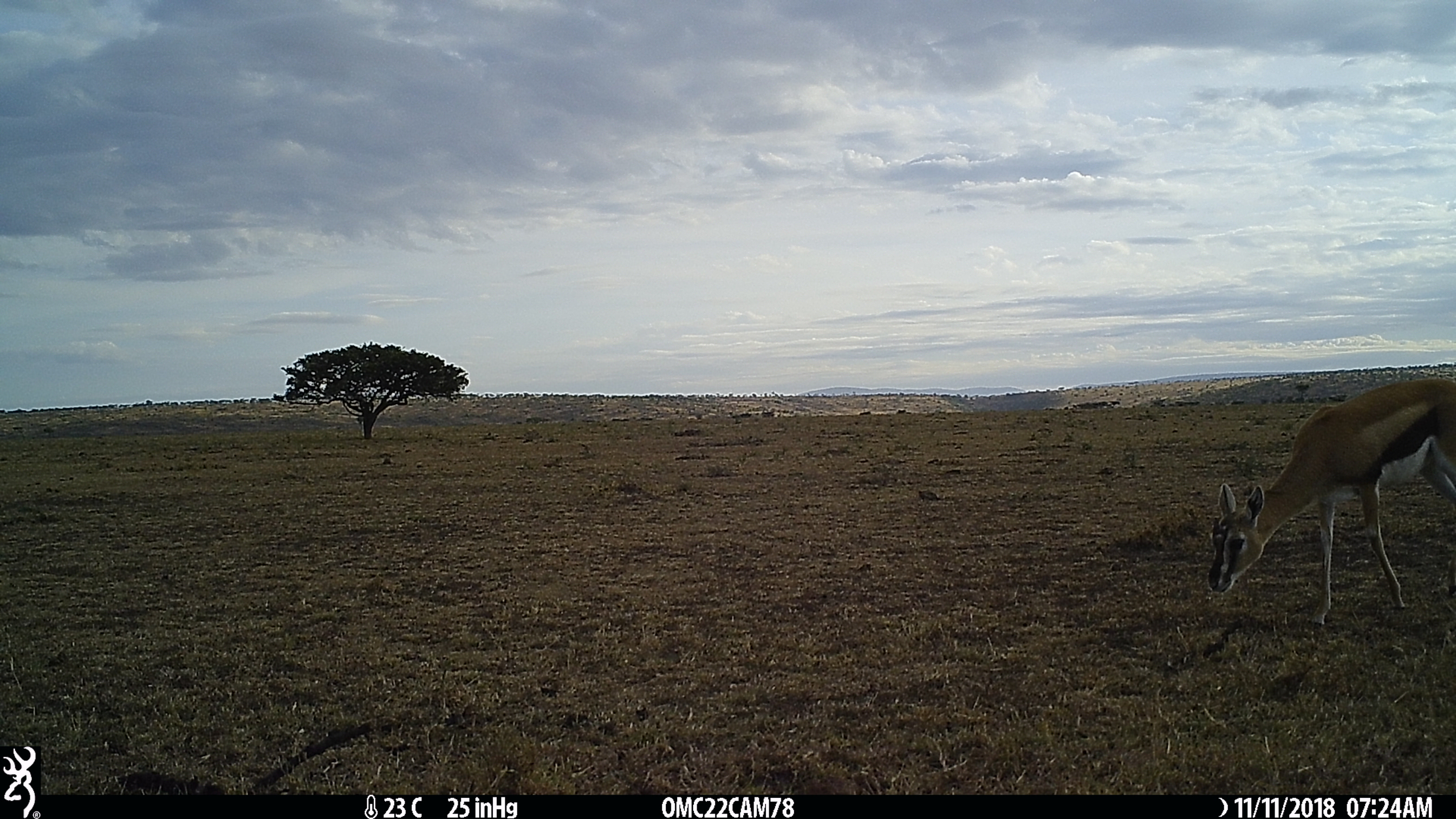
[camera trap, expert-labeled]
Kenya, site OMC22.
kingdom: Animalia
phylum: Chordata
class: Mammalia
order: Artiodactyla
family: Bovidae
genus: Eudorcas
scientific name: Eudorcas thomsonii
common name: thomon's gazelle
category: gazelle thomsons